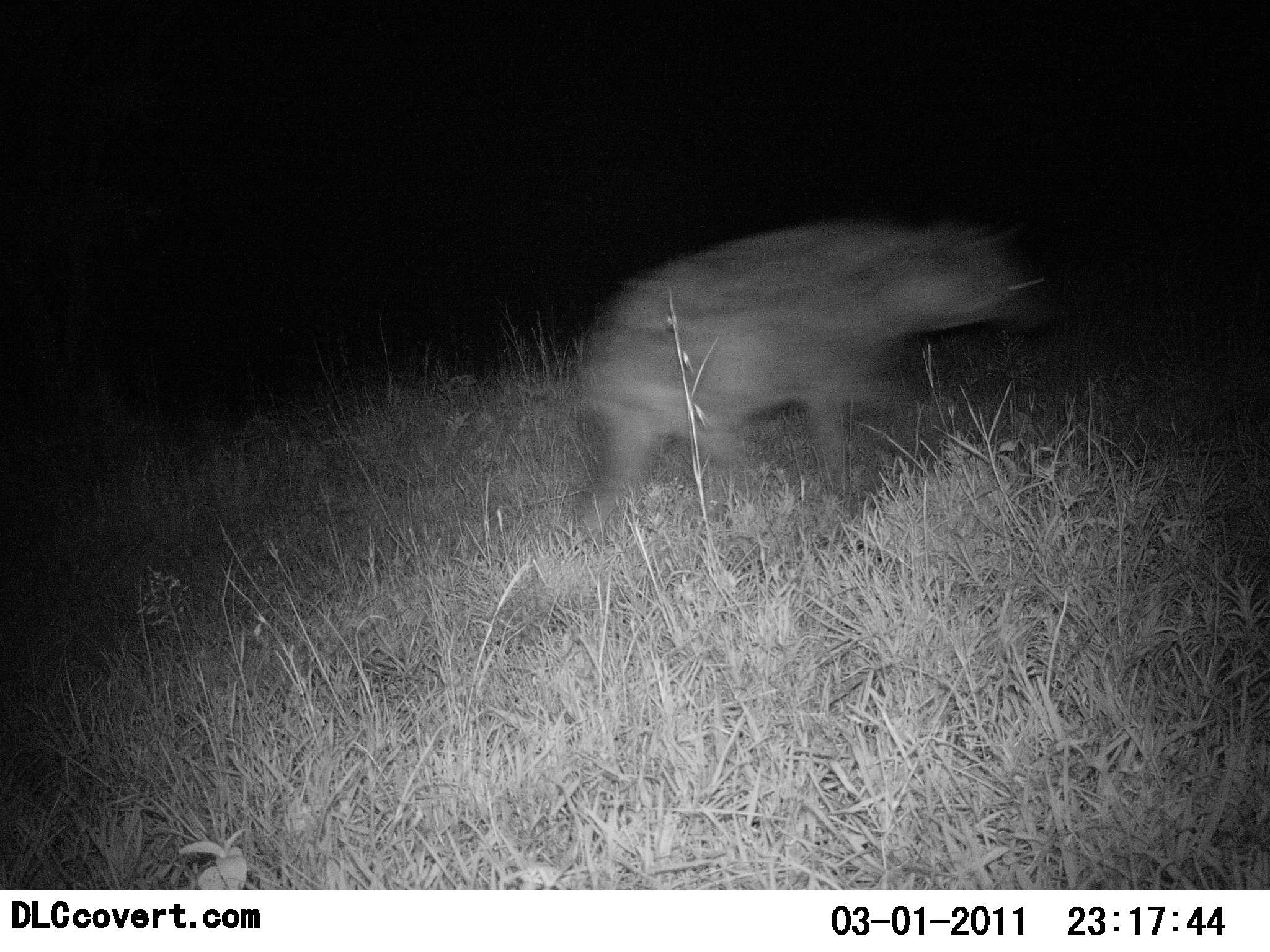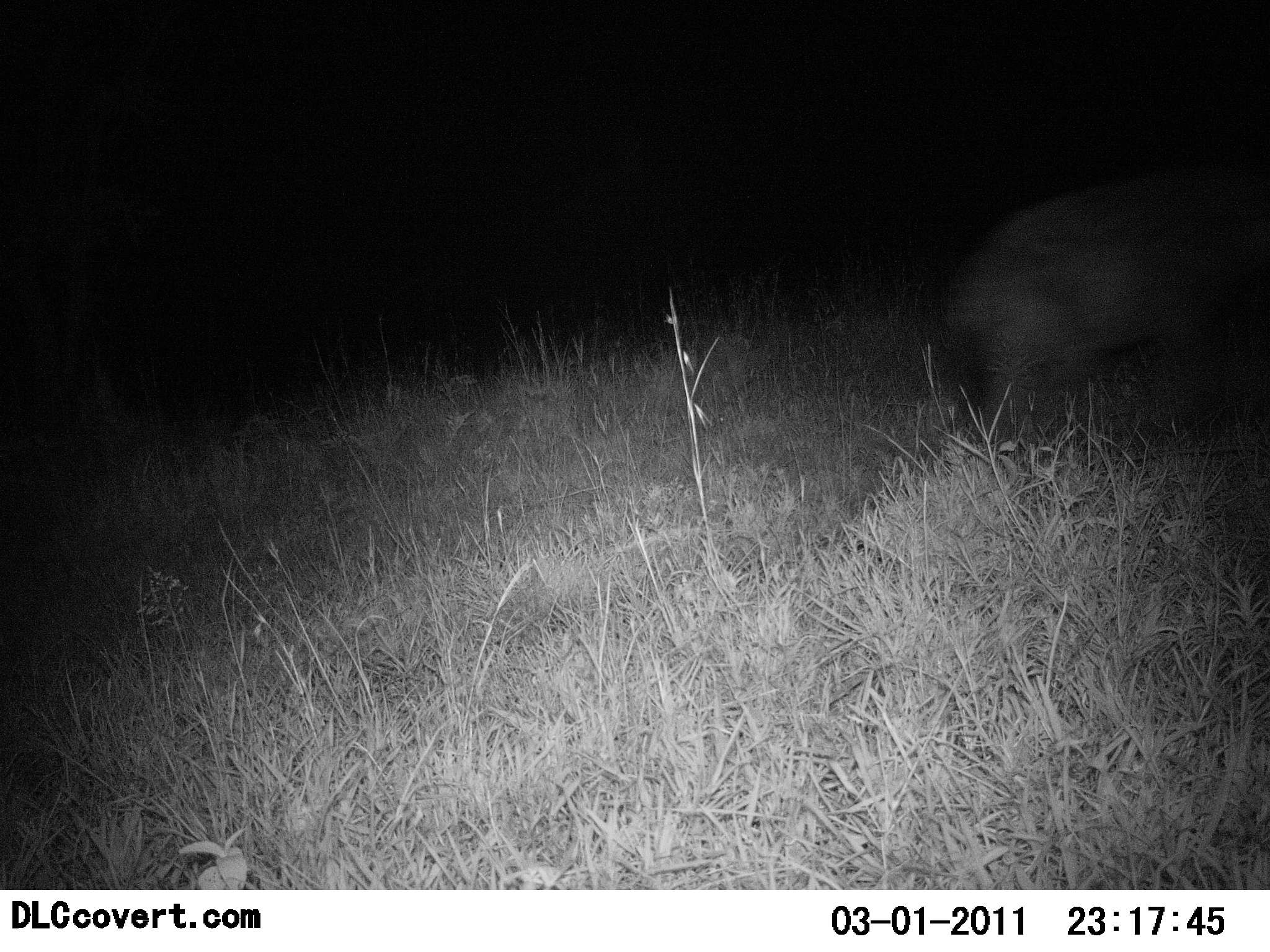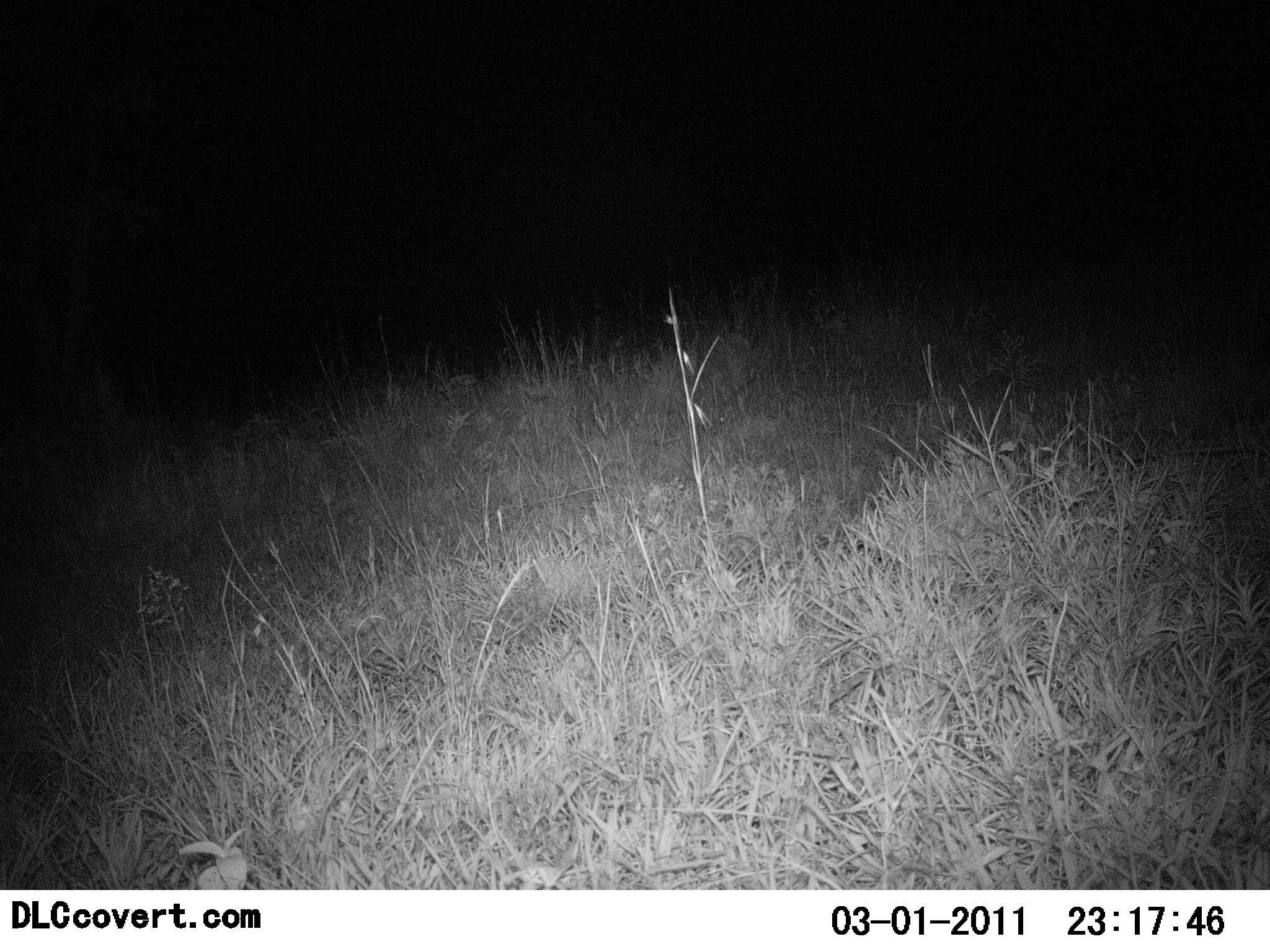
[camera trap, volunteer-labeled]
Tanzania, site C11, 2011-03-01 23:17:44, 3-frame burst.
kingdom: Animalia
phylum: Chordata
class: Mammalia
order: Carnivora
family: Hyaenidae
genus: Crocuta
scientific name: Crocuta crocuta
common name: spotted hyena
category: hyenaspotted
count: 1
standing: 0%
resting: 0%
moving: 100%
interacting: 0%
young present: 0%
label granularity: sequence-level